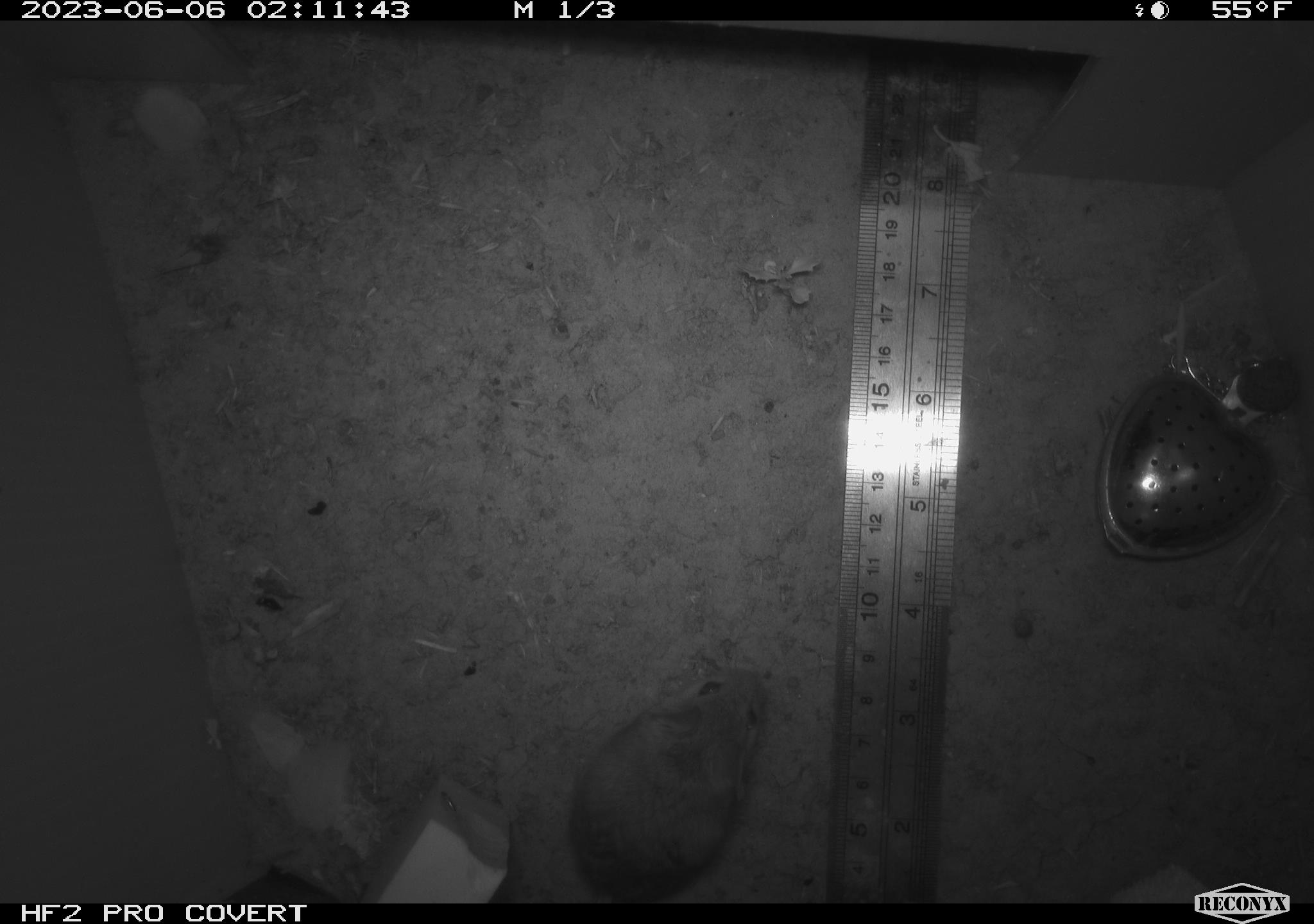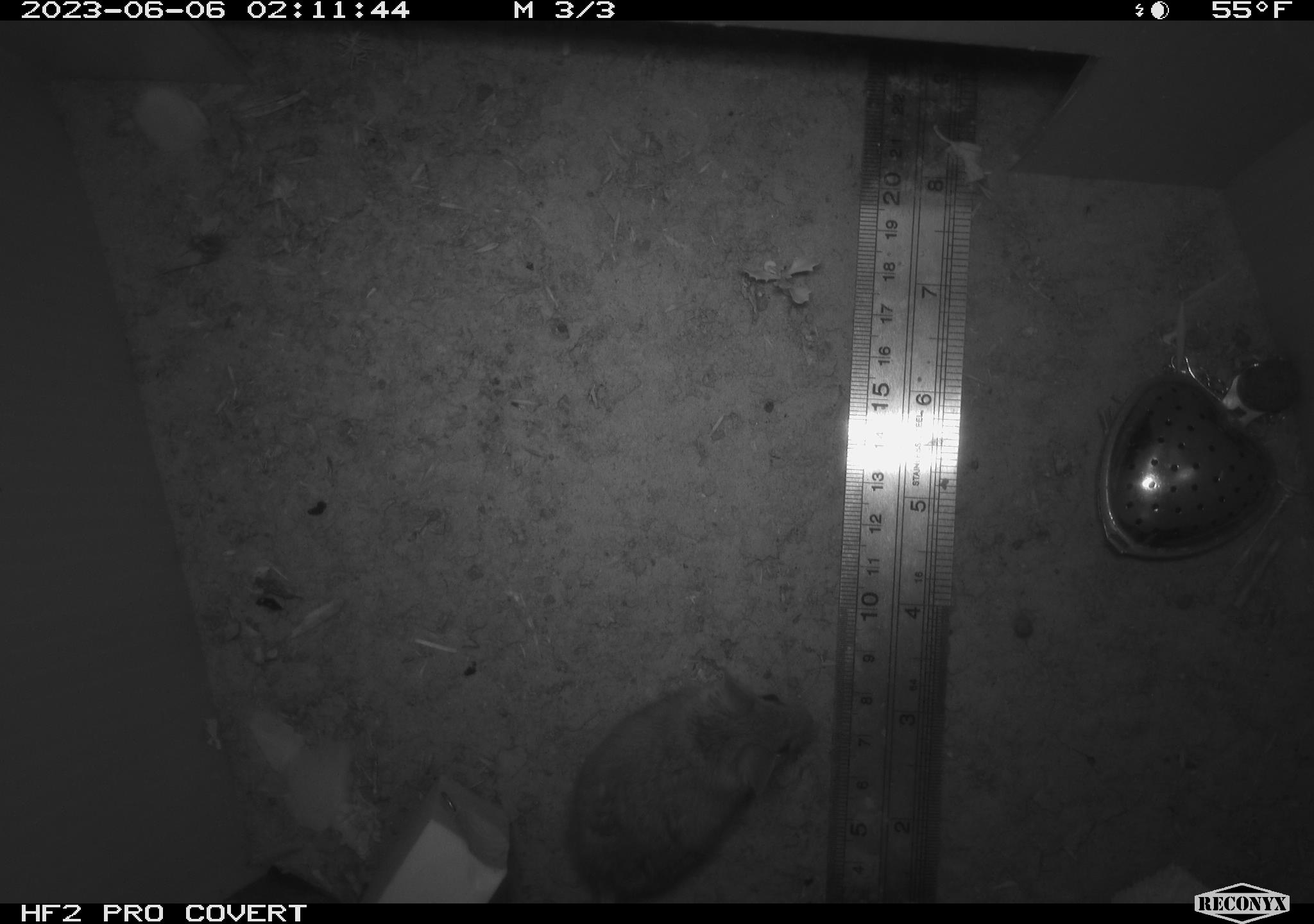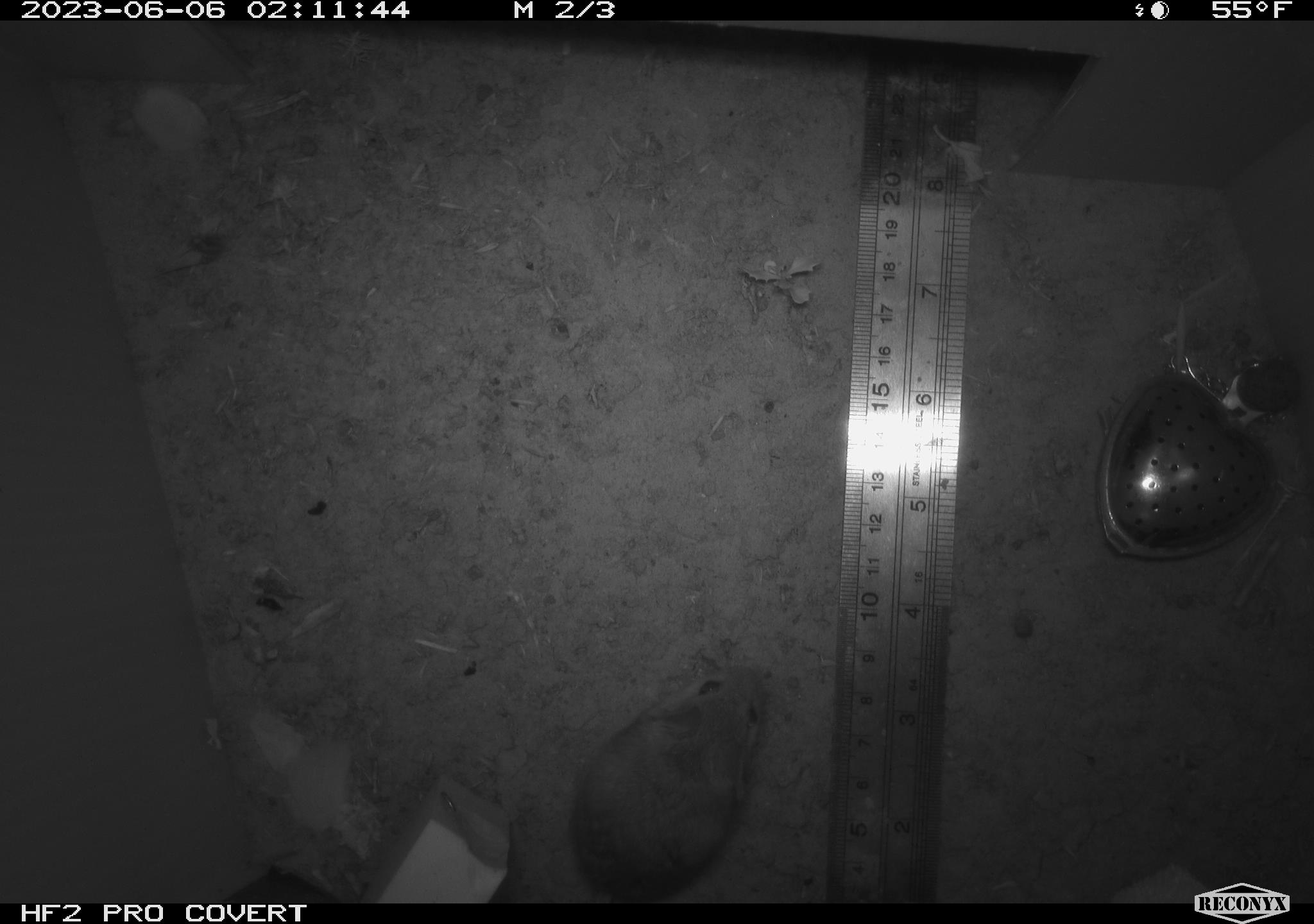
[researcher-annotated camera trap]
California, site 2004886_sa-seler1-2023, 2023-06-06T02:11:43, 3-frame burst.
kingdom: Animalia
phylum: Chordata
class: Mammalia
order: Rodentia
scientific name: Rodentia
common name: mouse species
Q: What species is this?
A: Mouse species (Rodentia).